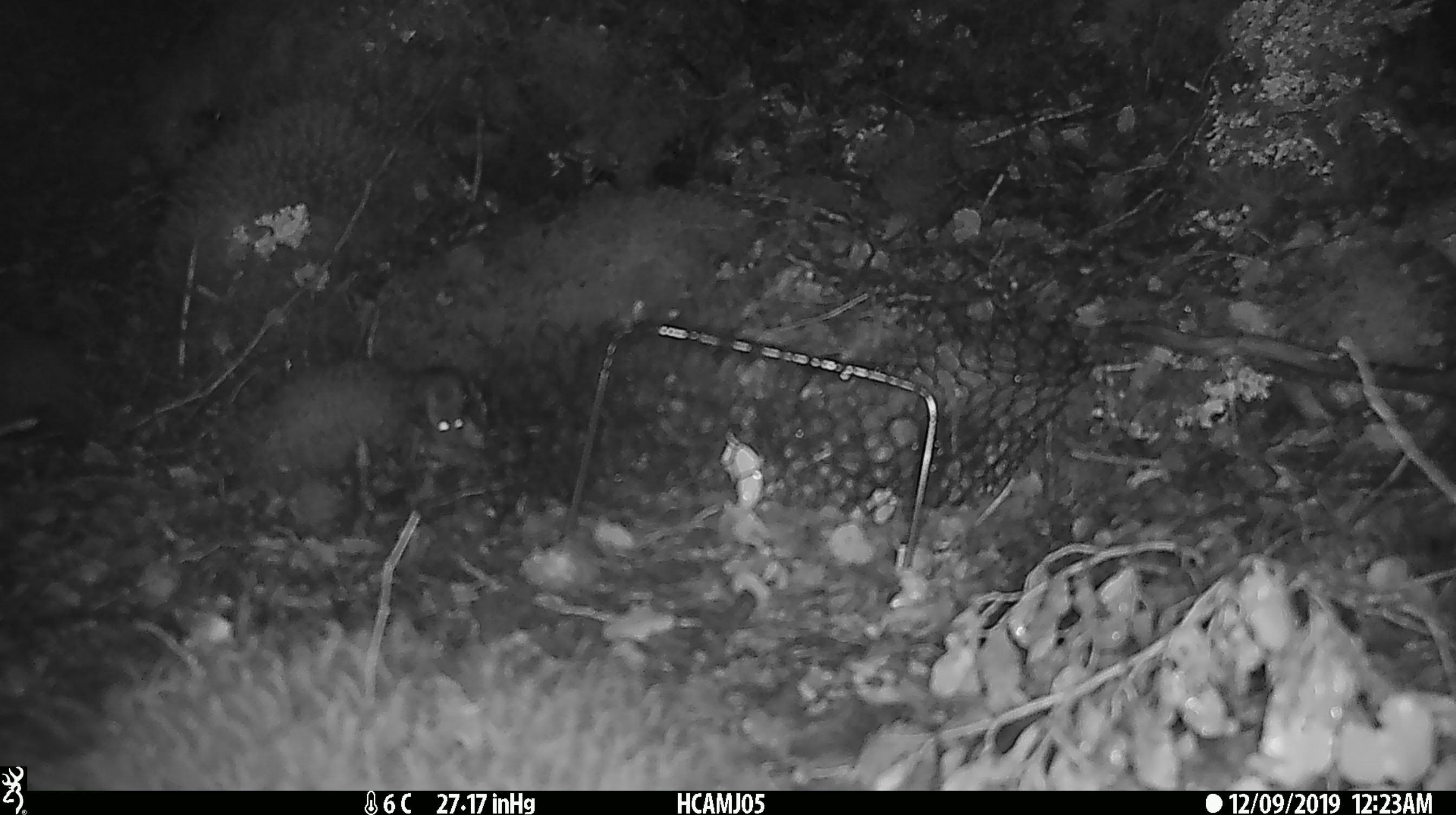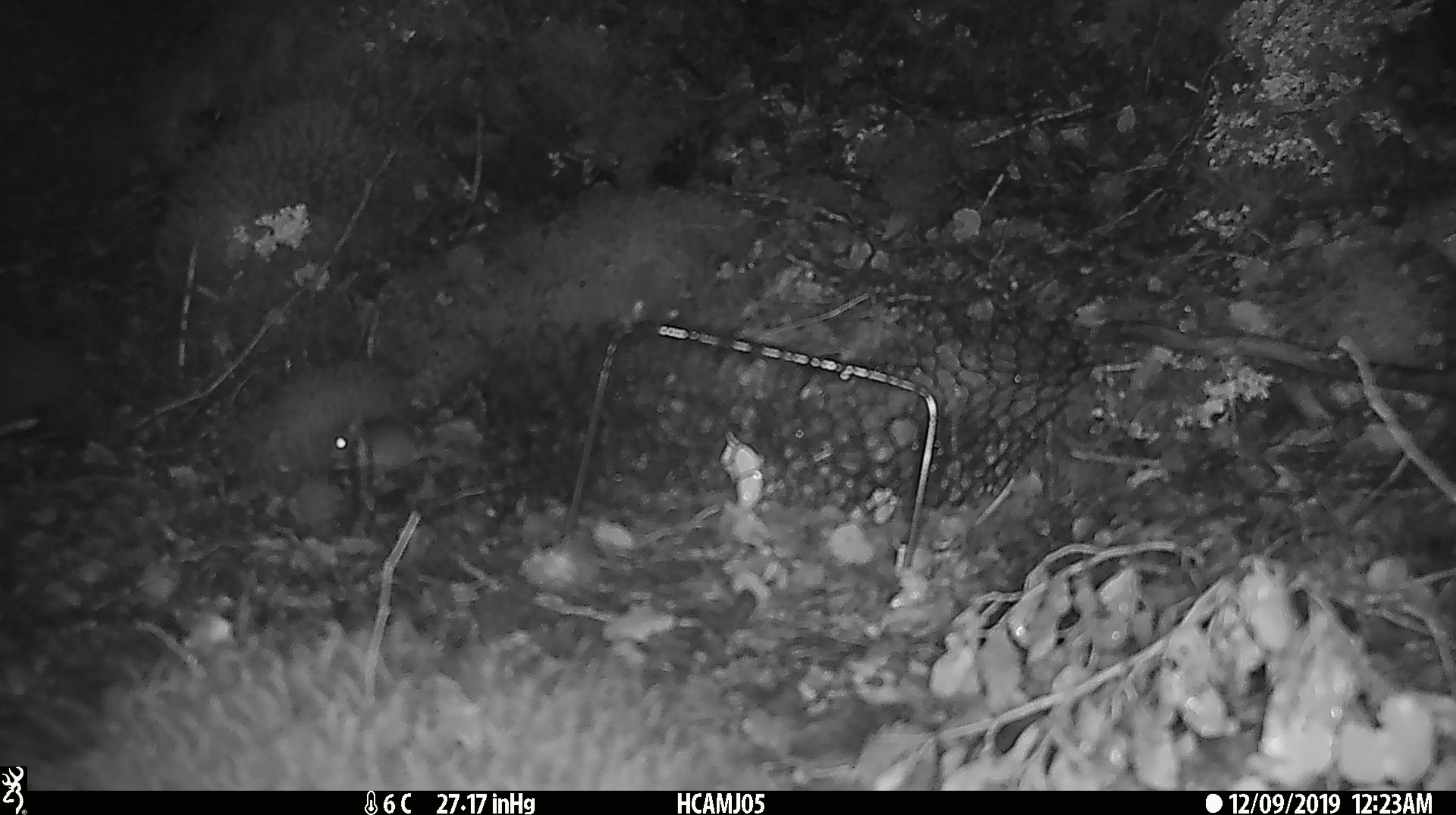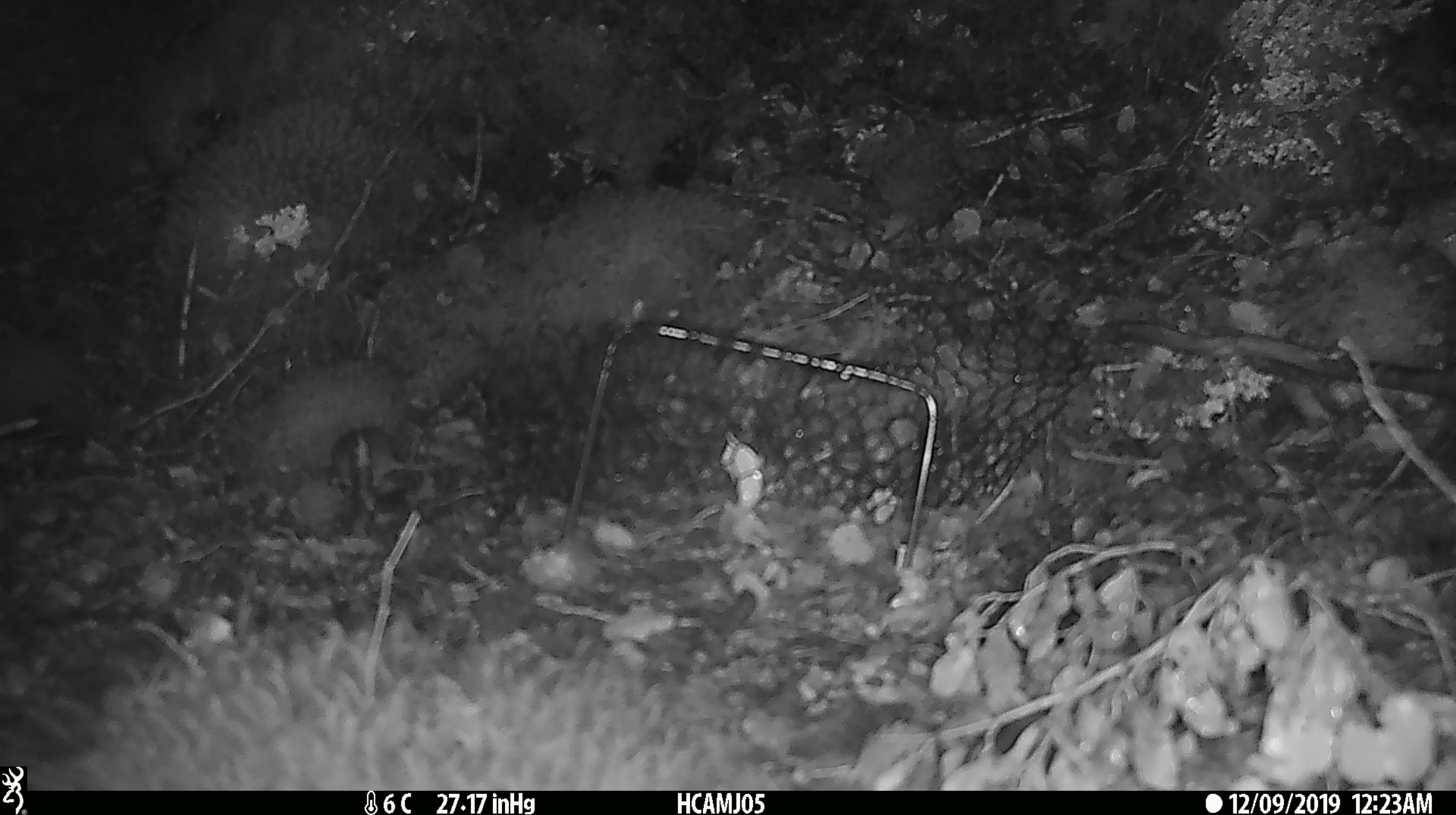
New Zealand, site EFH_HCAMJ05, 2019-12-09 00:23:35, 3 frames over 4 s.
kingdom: Animalia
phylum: Chordata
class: Mammalia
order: Rodentia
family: Muridae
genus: Mus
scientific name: Mus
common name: mouse